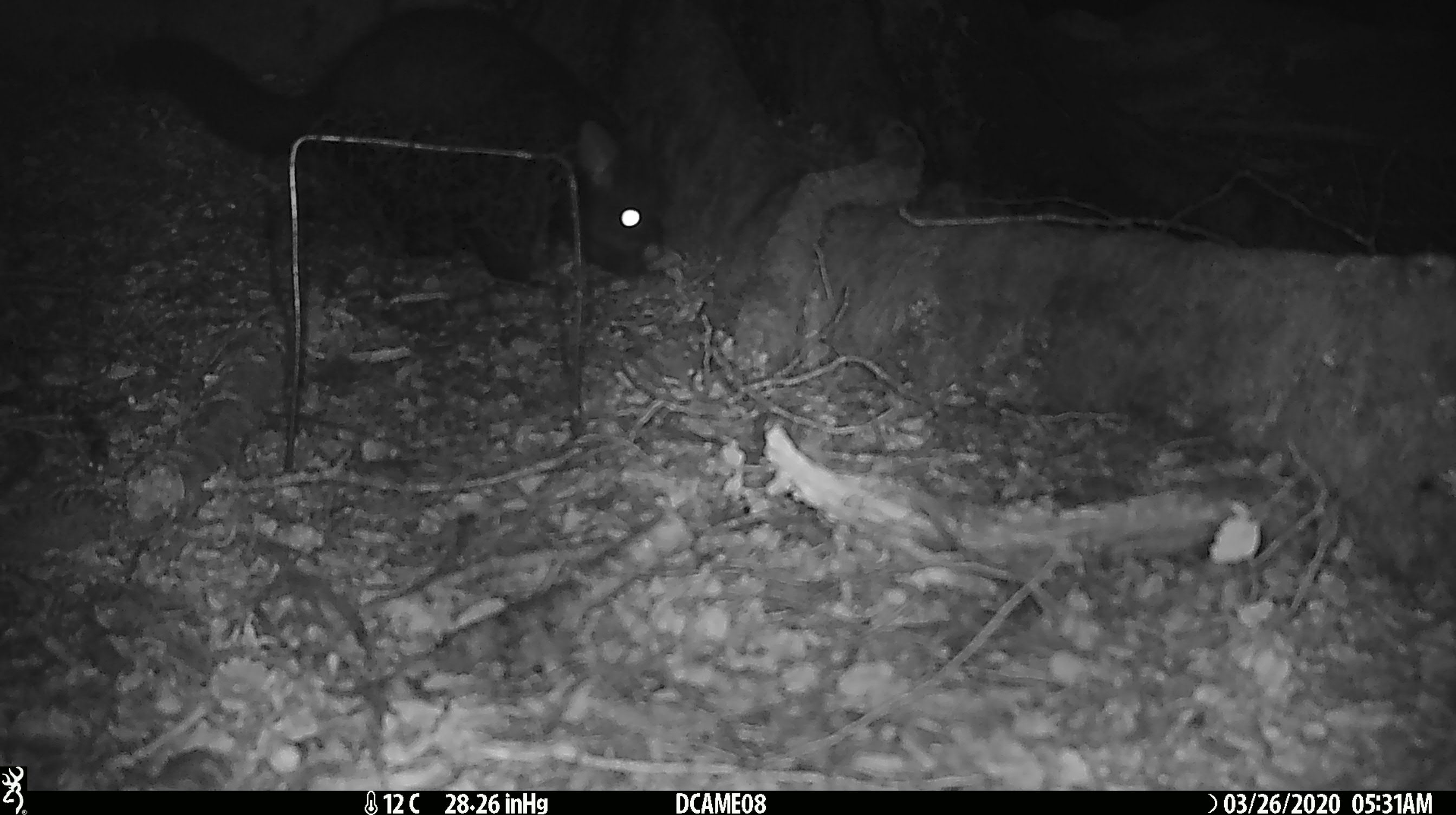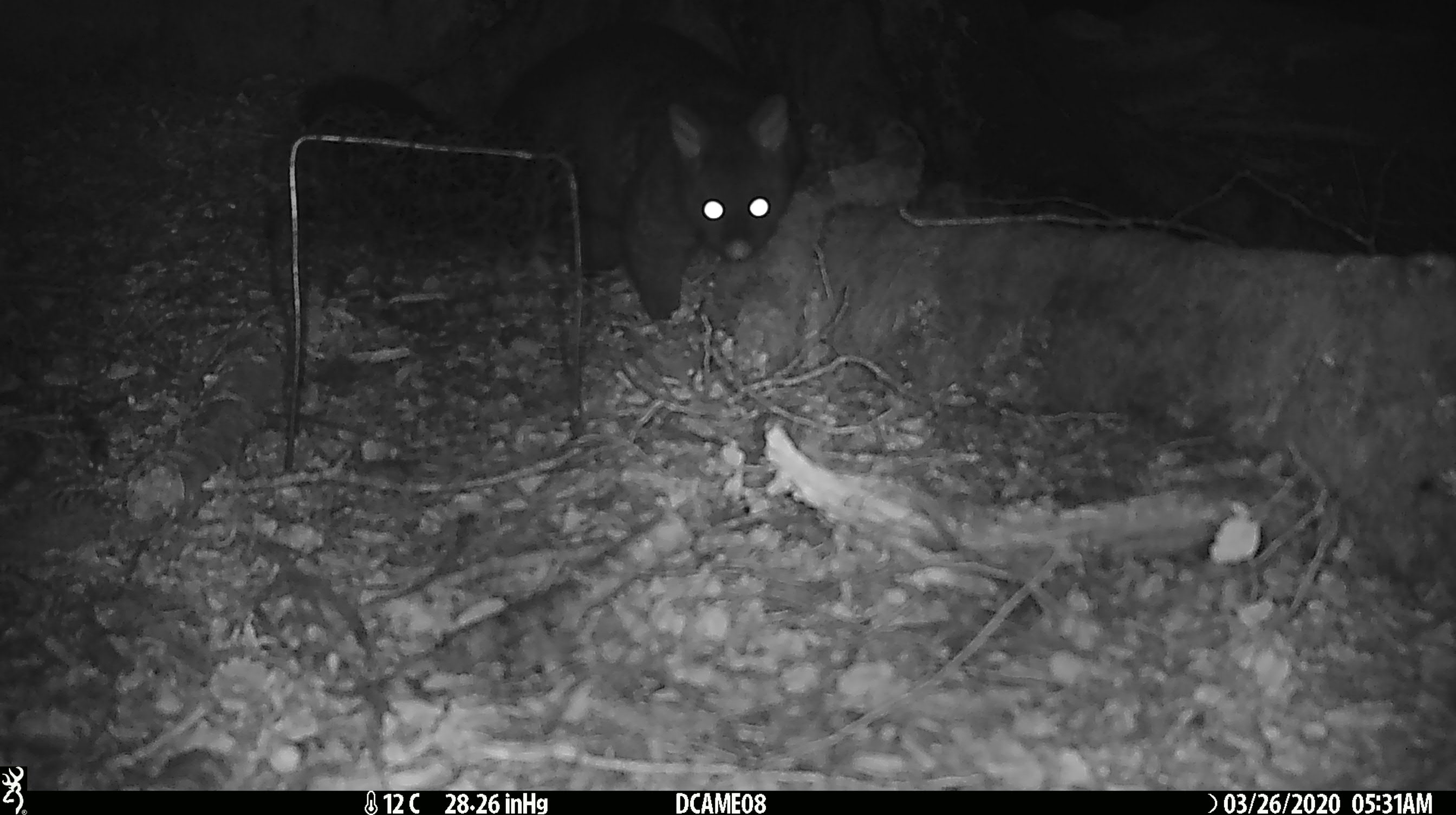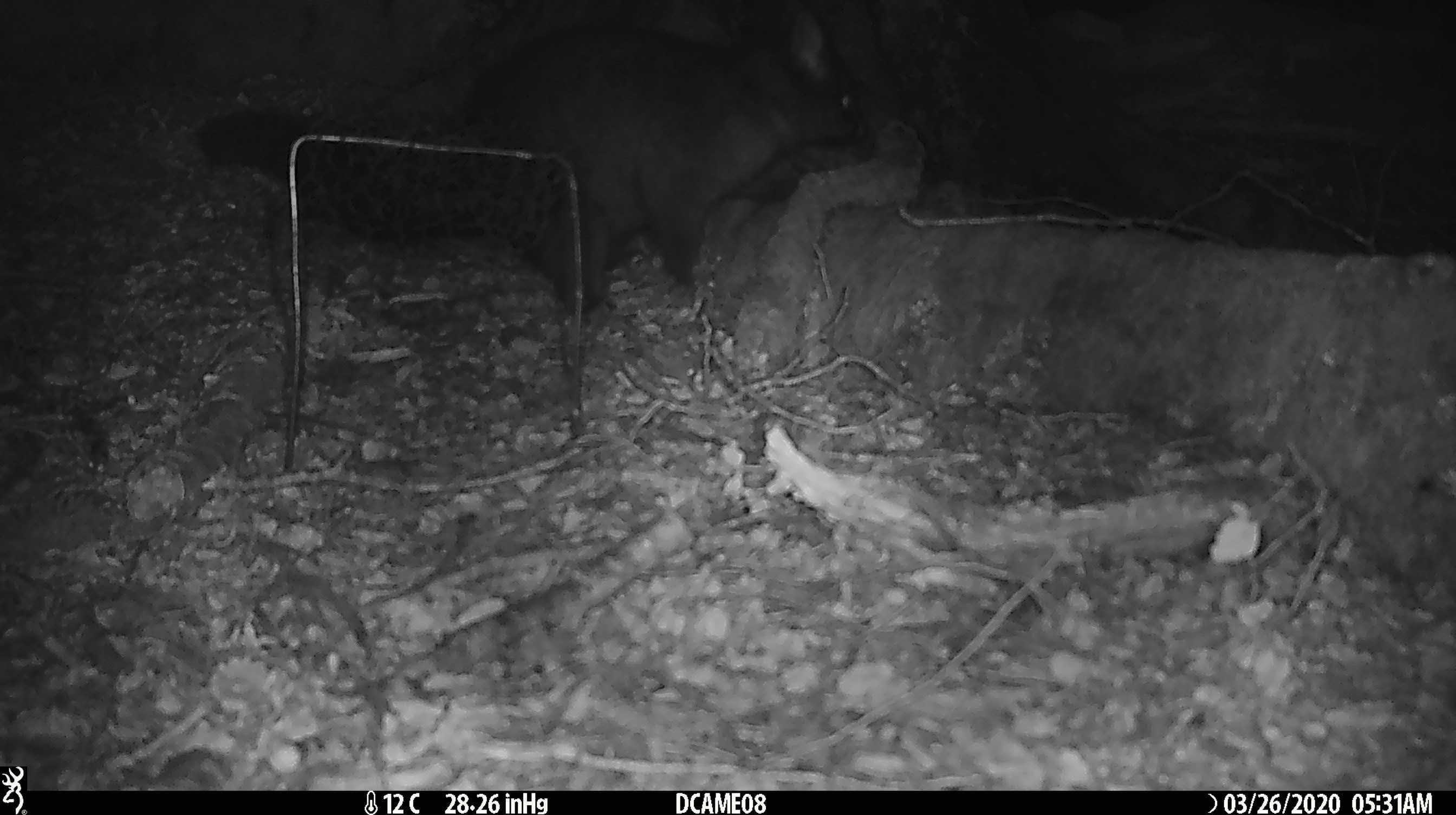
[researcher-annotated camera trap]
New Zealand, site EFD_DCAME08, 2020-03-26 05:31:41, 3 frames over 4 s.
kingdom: Animalia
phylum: Chordata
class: Mammalia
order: Diprotodontia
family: Phalangeridae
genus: Trichosurus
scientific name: Trichosurus vulpecula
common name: common brushtail possum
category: possum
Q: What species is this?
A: Possum (common brushtail possum) (Trichosurus vulpecula).